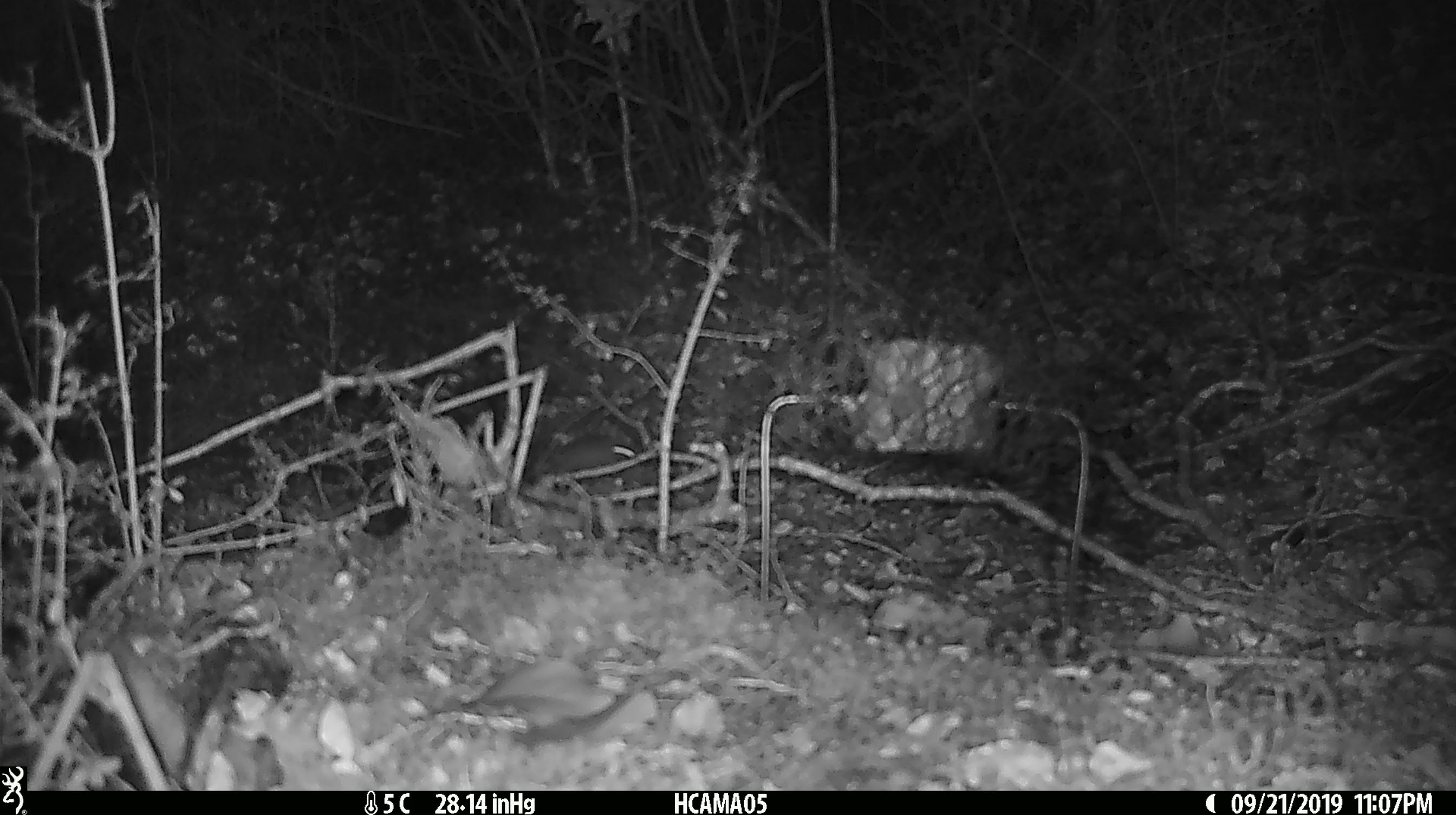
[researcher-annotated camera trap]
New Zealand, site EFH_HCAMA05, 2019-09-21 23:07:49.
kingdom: Animalia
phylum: Chordata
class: Mammalia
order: Rodentia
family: Muridae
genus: Mus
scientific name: Mus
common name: mouse